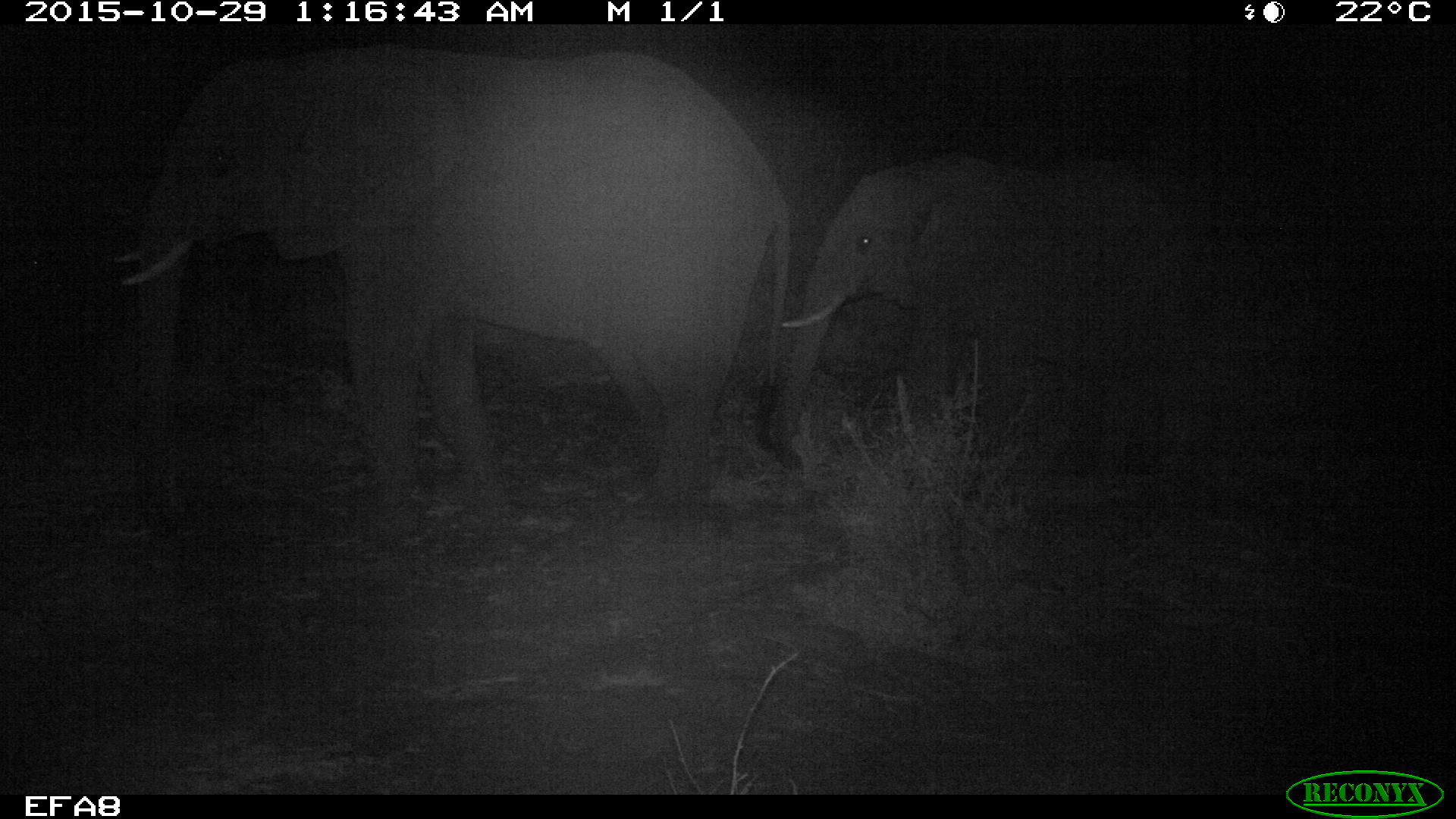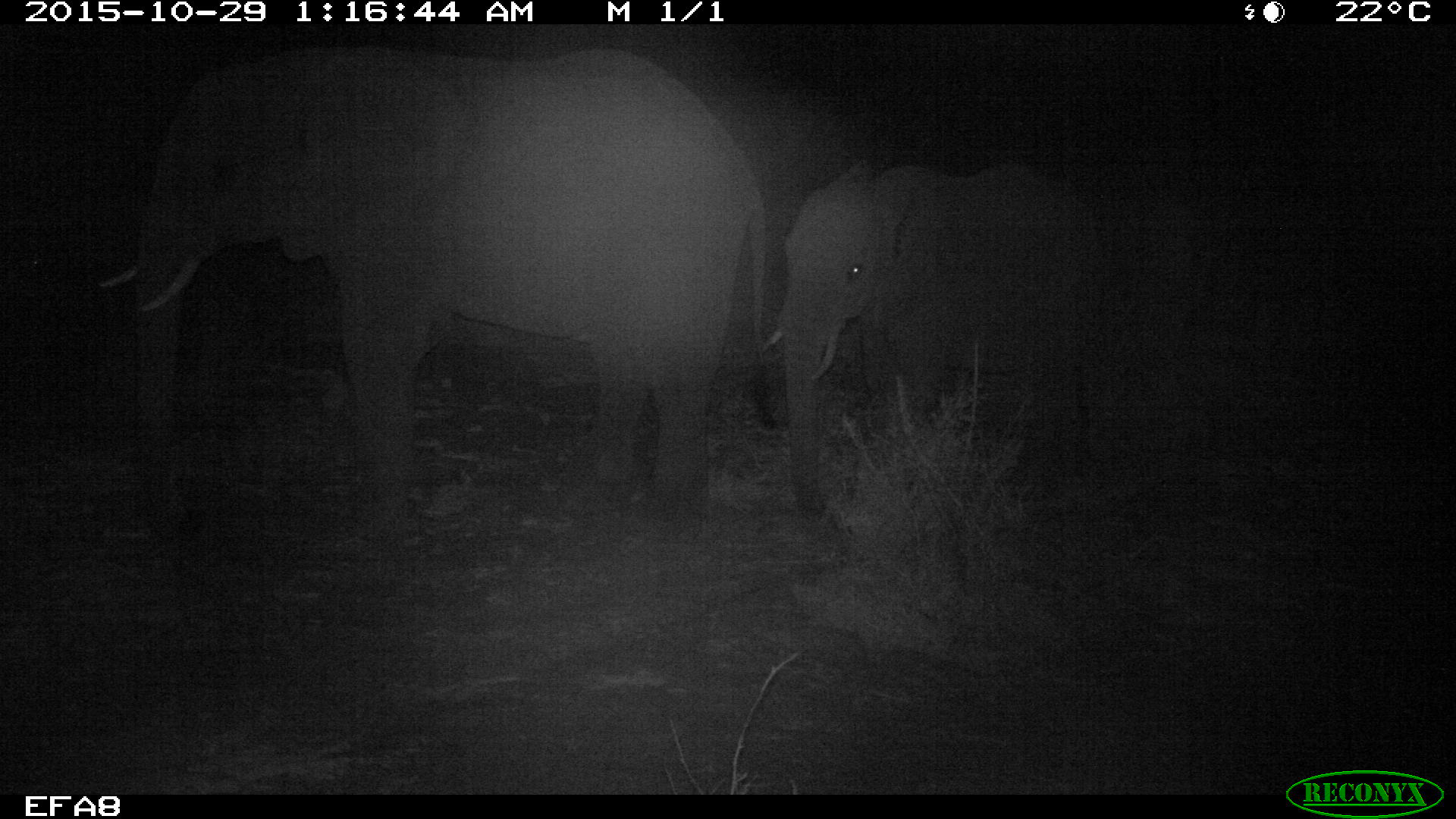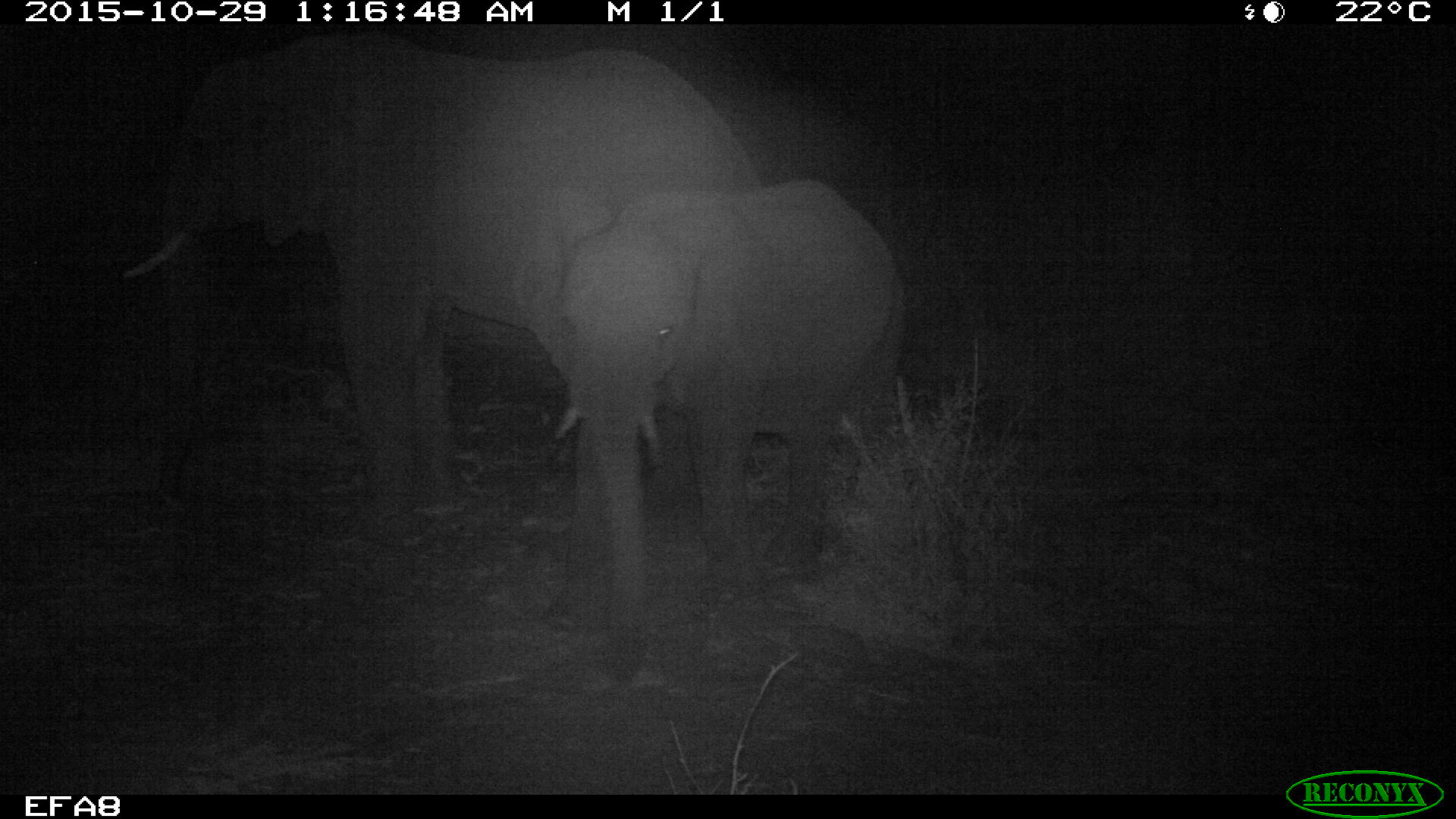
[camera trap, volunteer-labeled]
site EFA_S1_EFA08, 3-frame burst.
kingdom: Animalia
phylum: Chordata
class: Mammalia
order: Proboscidea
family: Elephantidae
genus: Loxodonta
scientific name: Loxodonta africana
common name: african bush elephant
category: elephant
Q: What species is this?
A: Elephant (african bush elephant) (Loxodonta africana).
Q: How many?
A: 2.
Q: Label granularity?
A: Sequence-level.